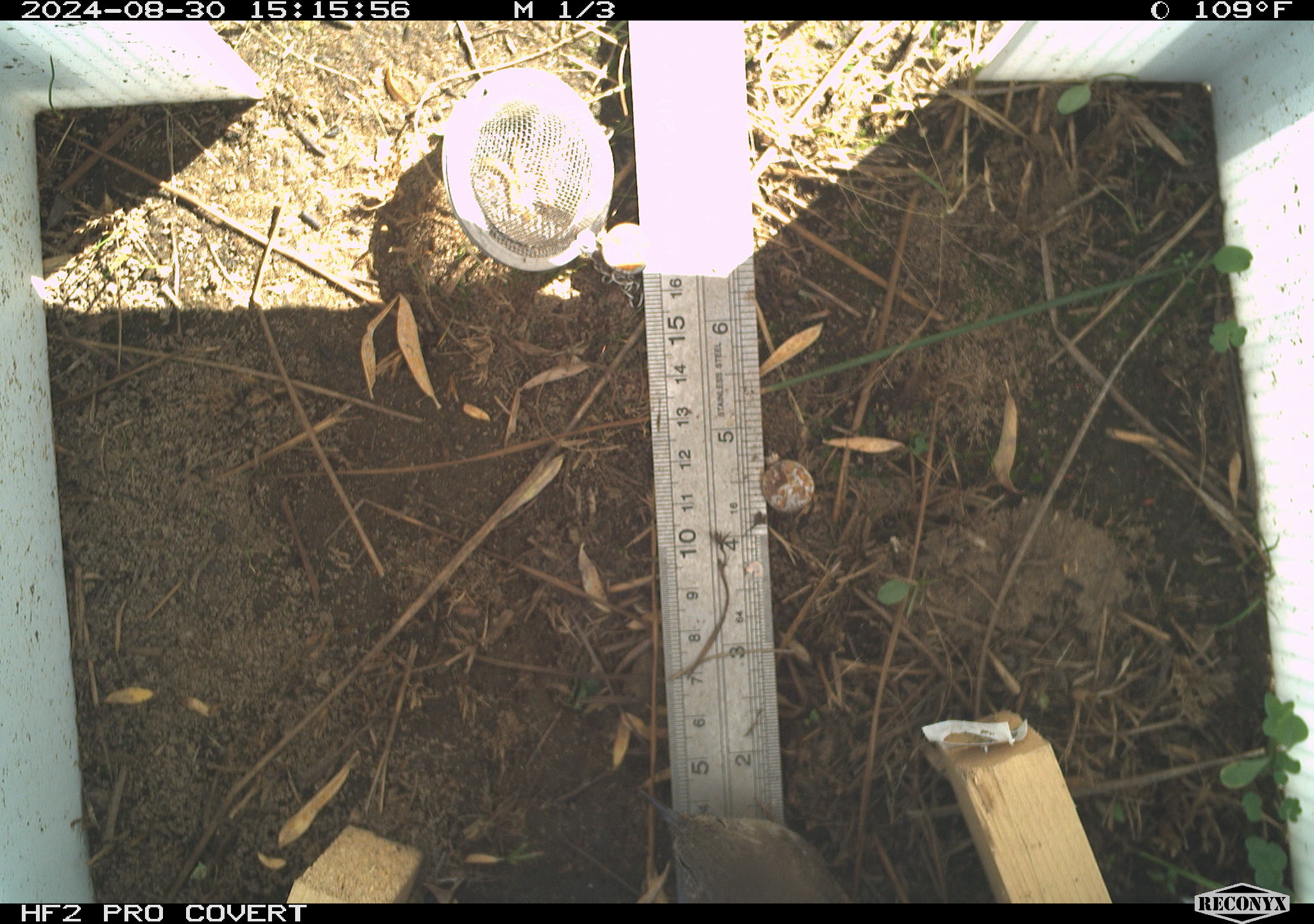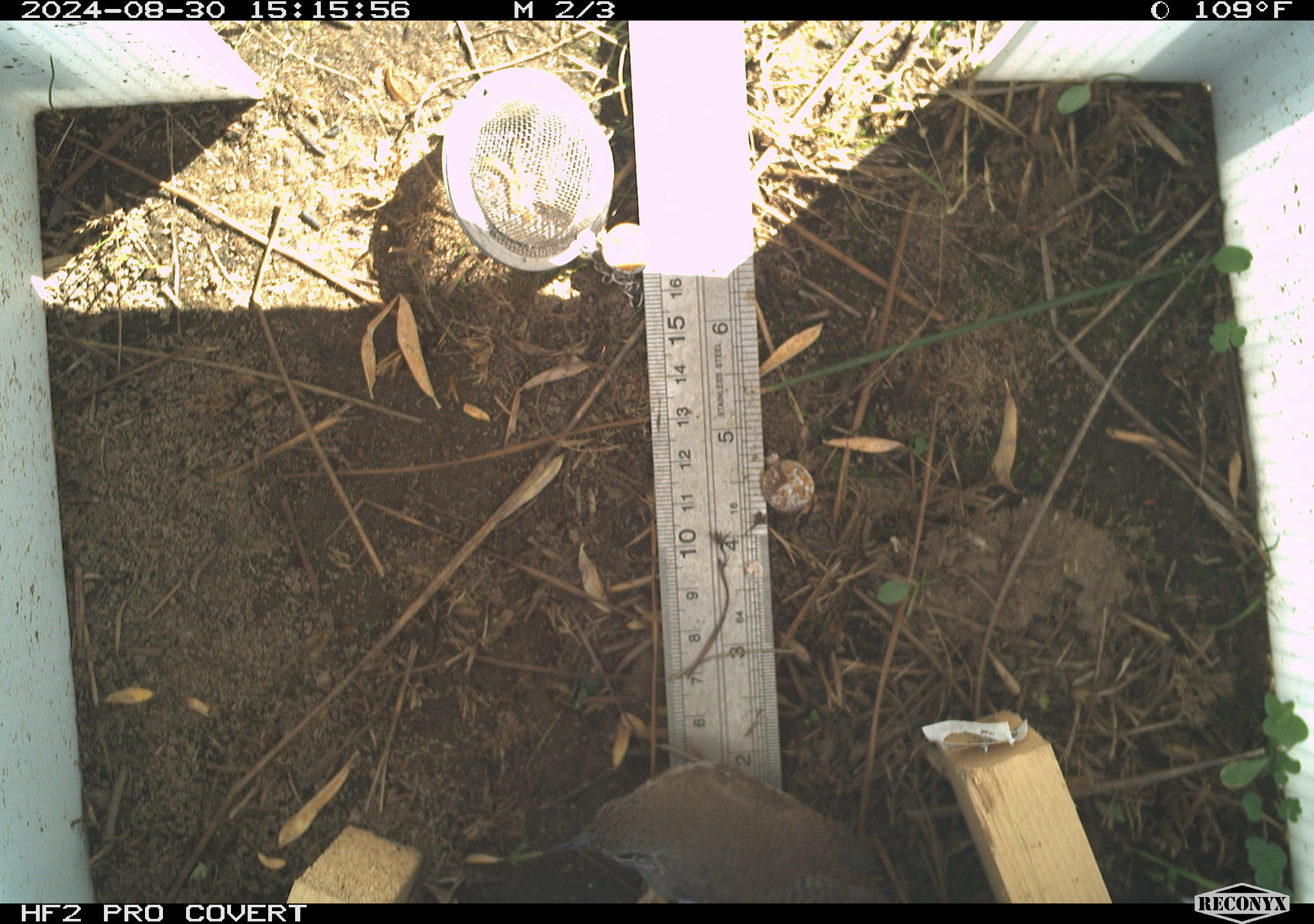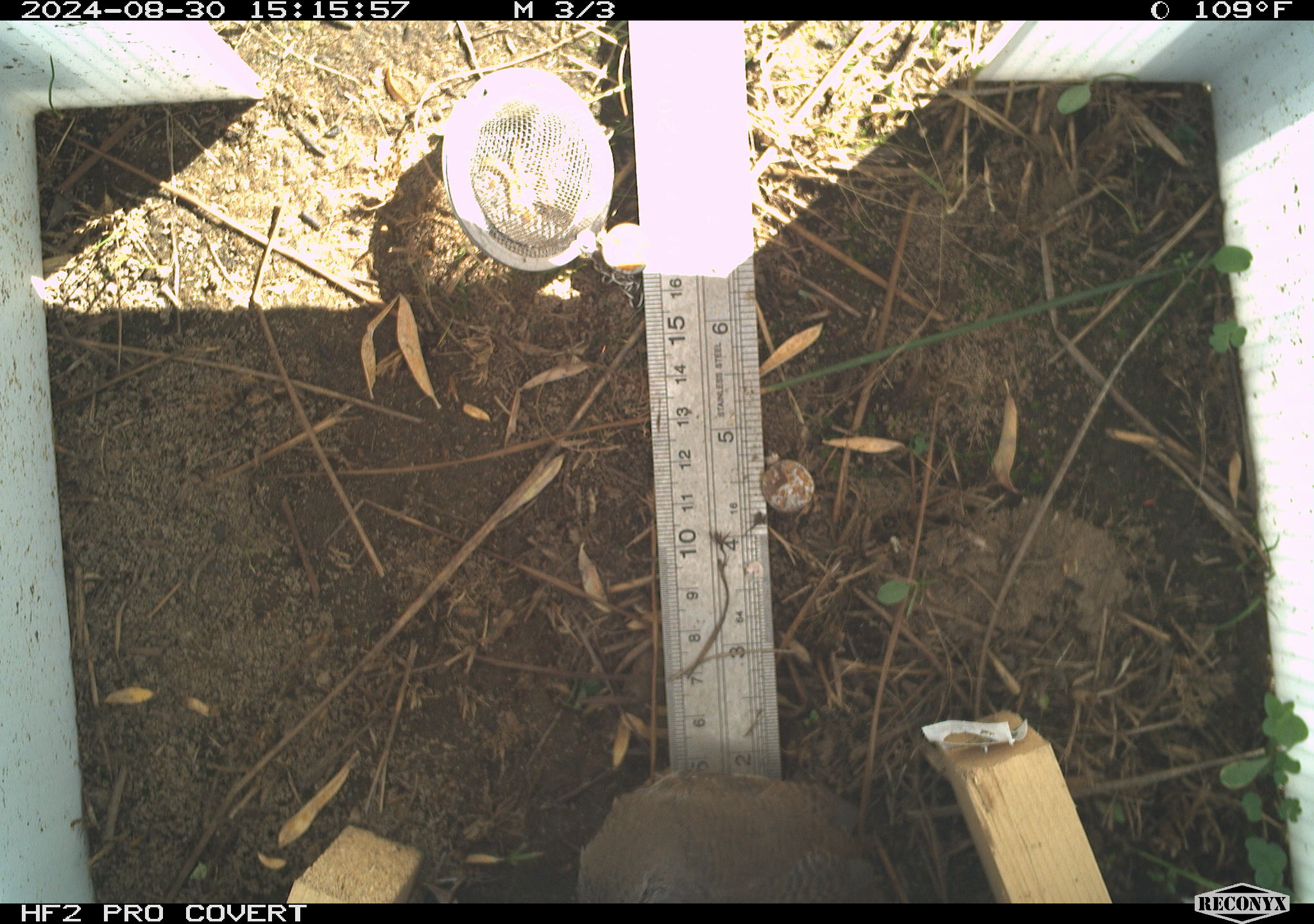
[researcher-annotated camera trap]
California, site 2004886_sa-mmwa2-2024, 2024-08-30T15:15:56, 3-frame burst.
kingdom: Animalia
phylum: Chordata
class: Aves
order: Passeriformes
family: Troglodytidae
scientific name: Troglodytidae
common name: wren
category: troglodytidae family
Troglodytidae family (wren) (Troglodytidae).